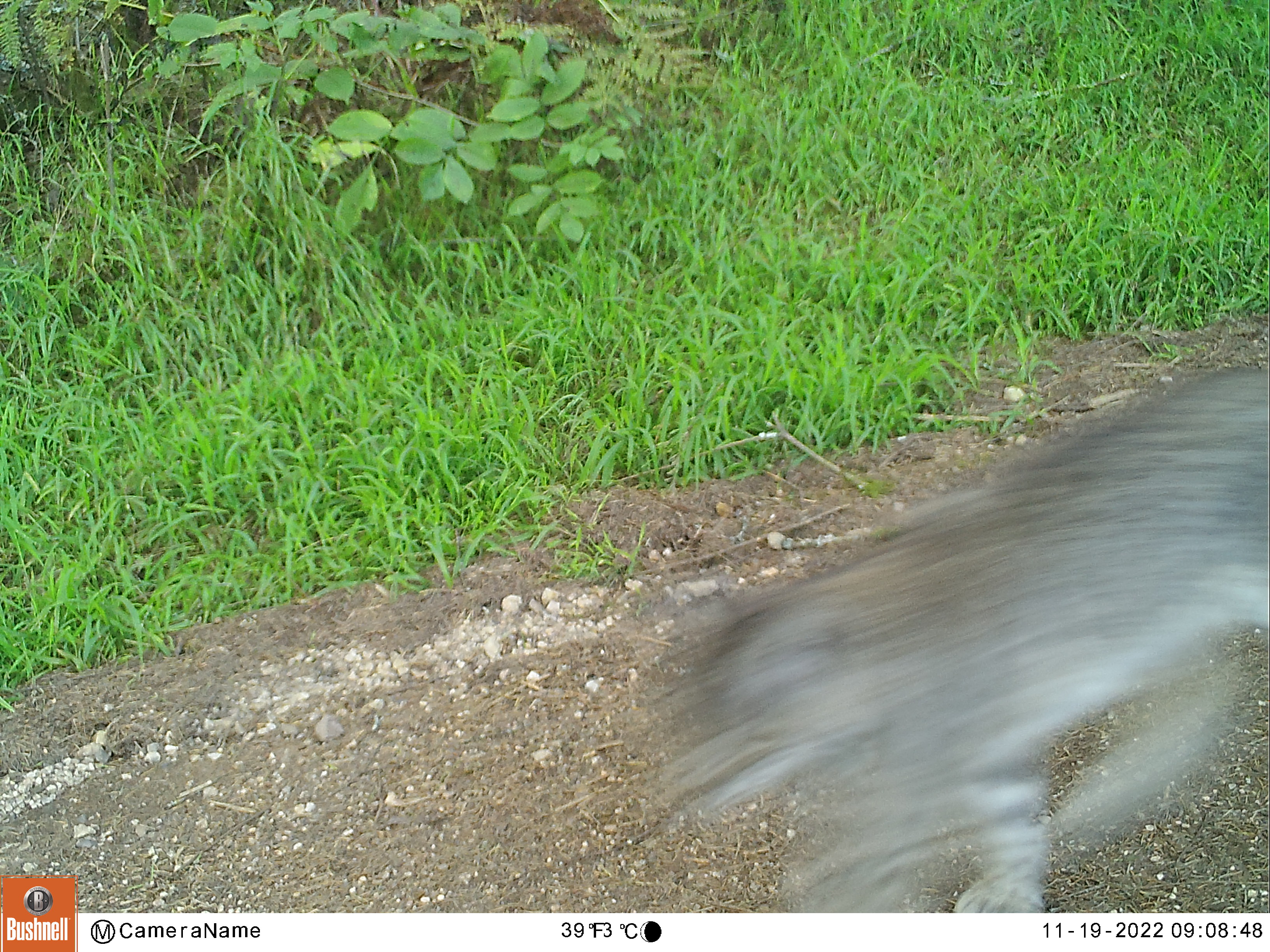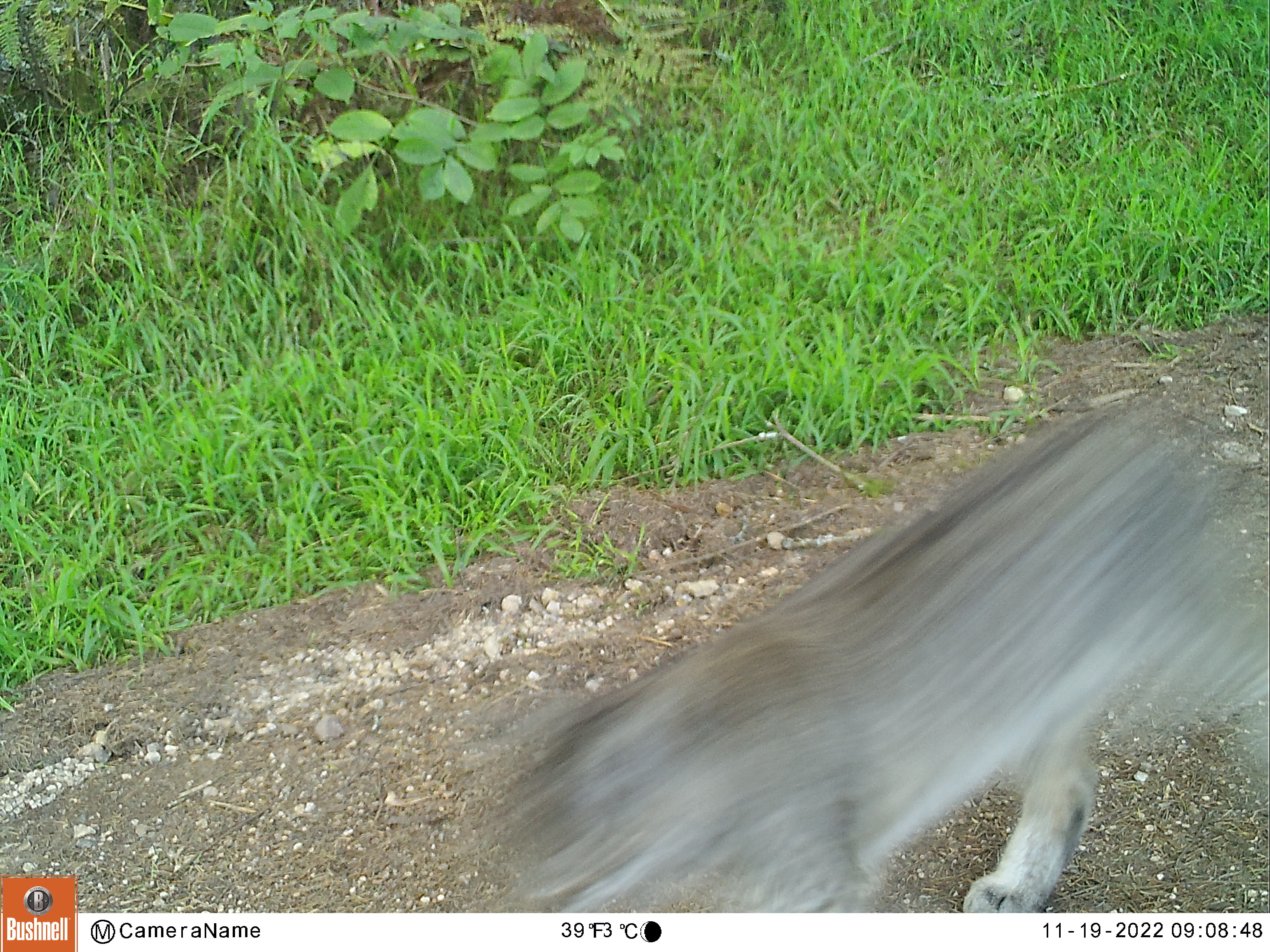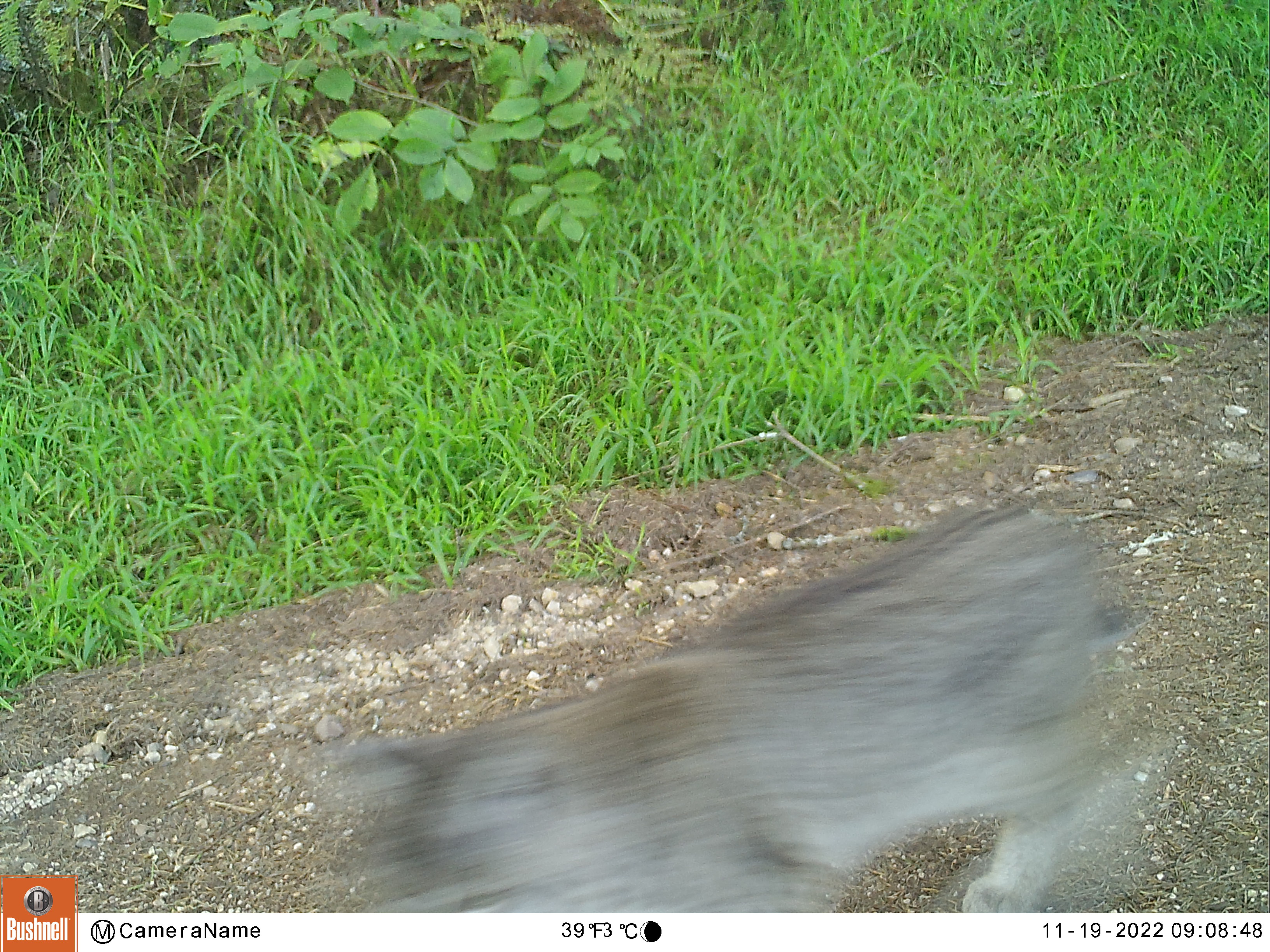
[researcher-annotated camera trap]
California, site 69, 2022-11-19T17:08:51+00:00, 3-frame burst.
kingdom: Animalia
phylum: Chordata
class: Mammalia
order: Carnivora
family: Felidae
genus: Lynx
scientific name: Lynx rufus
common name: bobcat